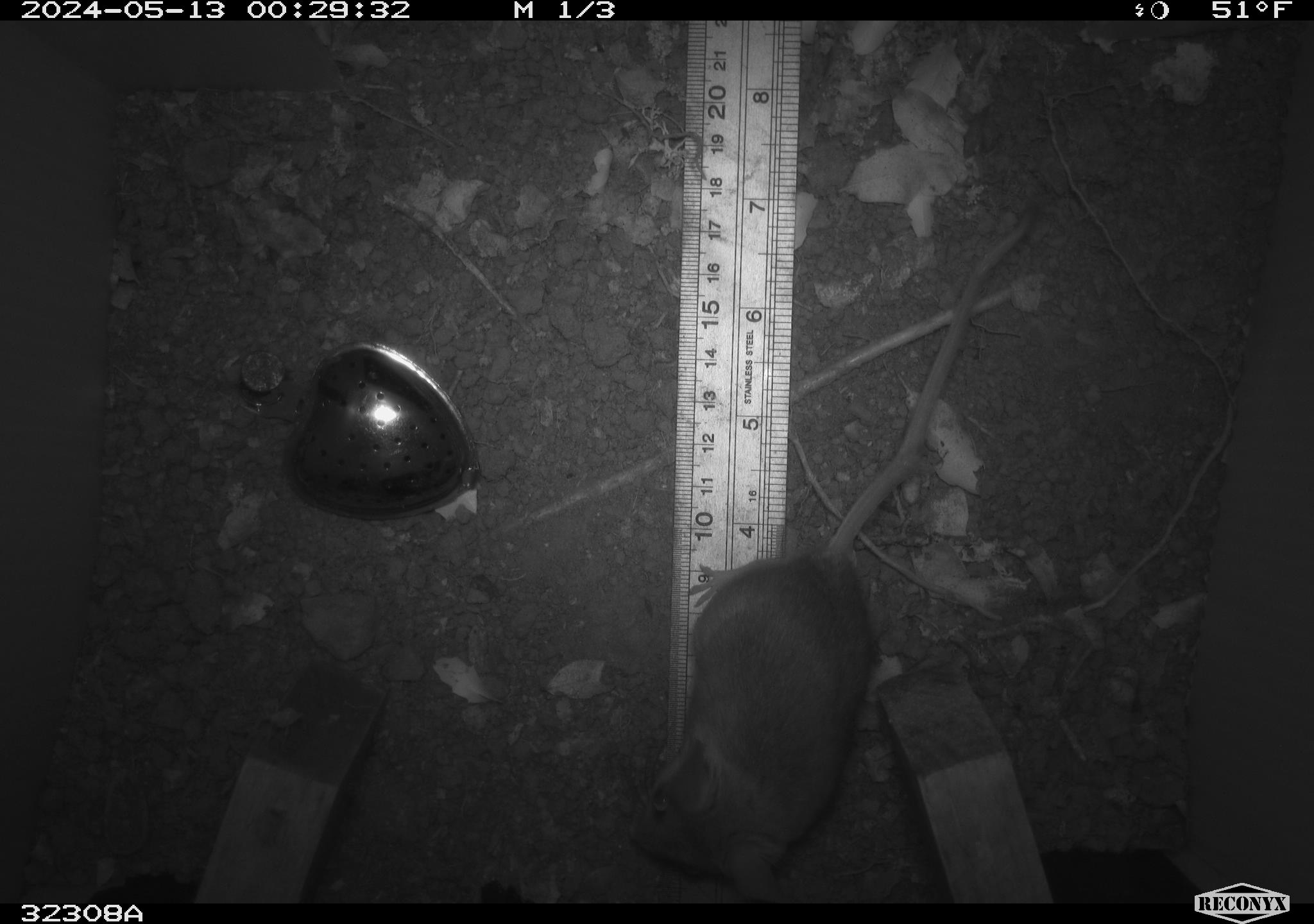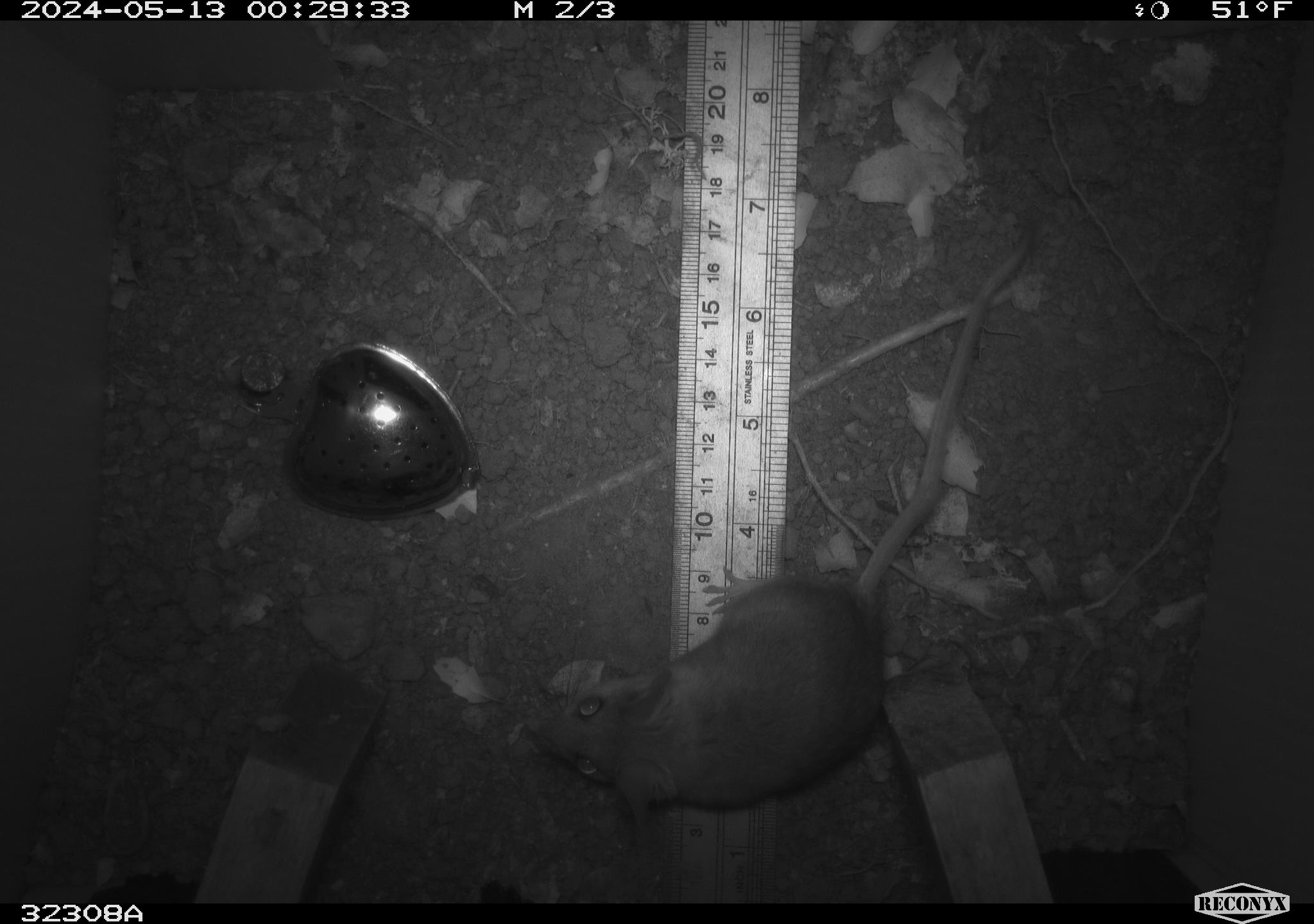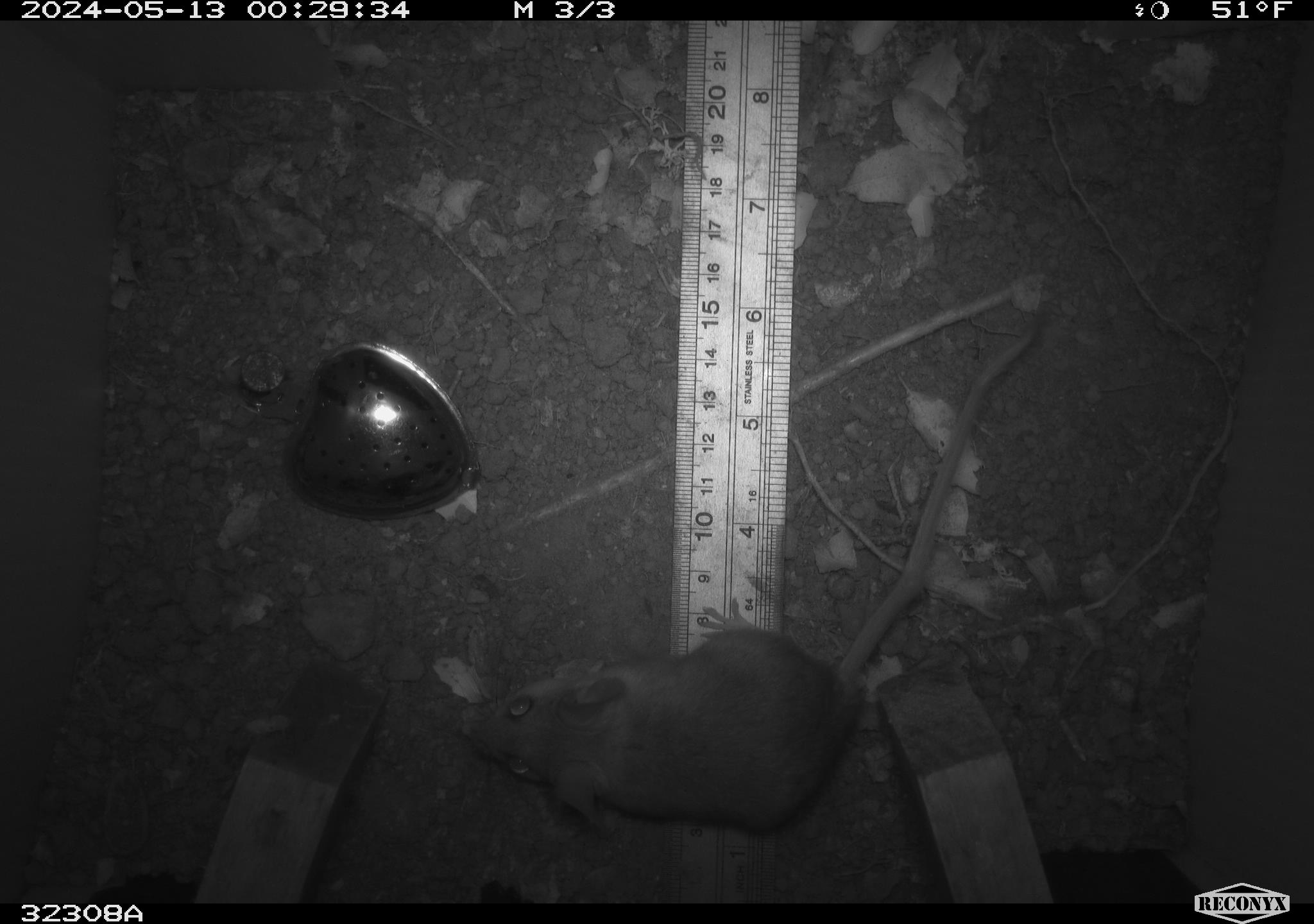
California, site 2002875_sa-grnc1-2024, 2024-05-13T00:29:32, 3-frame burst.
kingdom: Animalia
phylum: Chordata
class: Mammalia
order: Rodentia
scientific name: Rodentia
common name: rodent